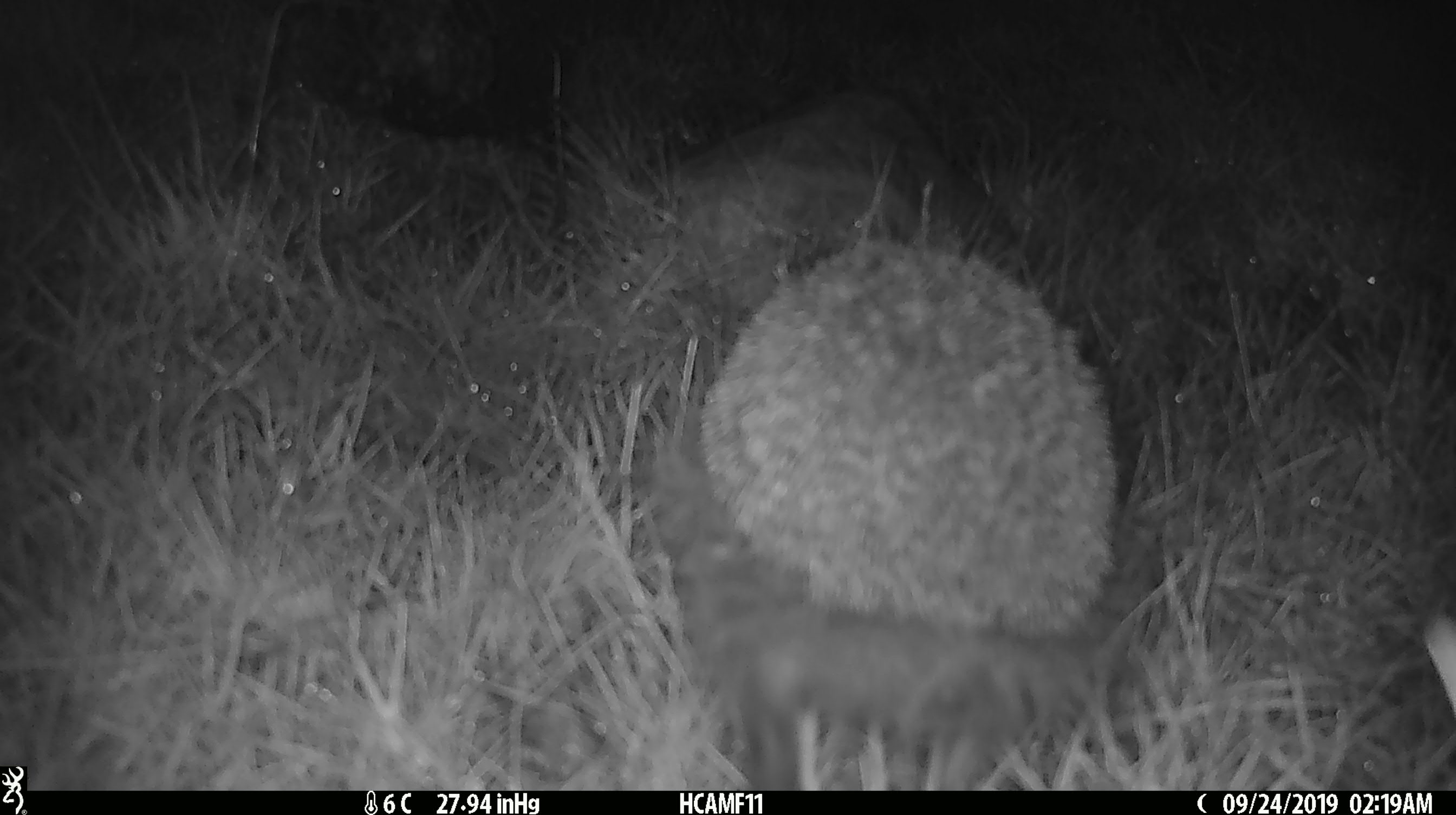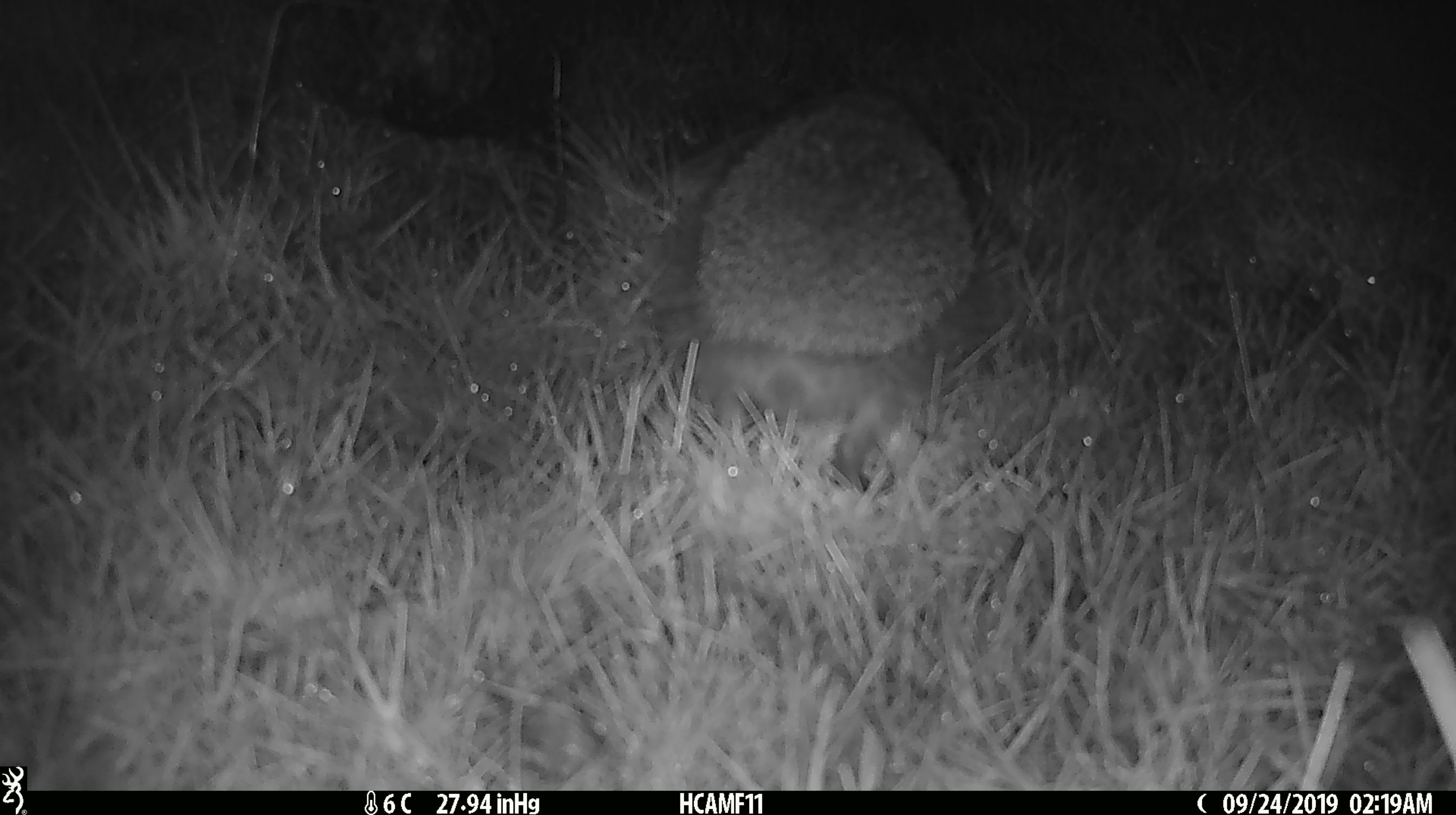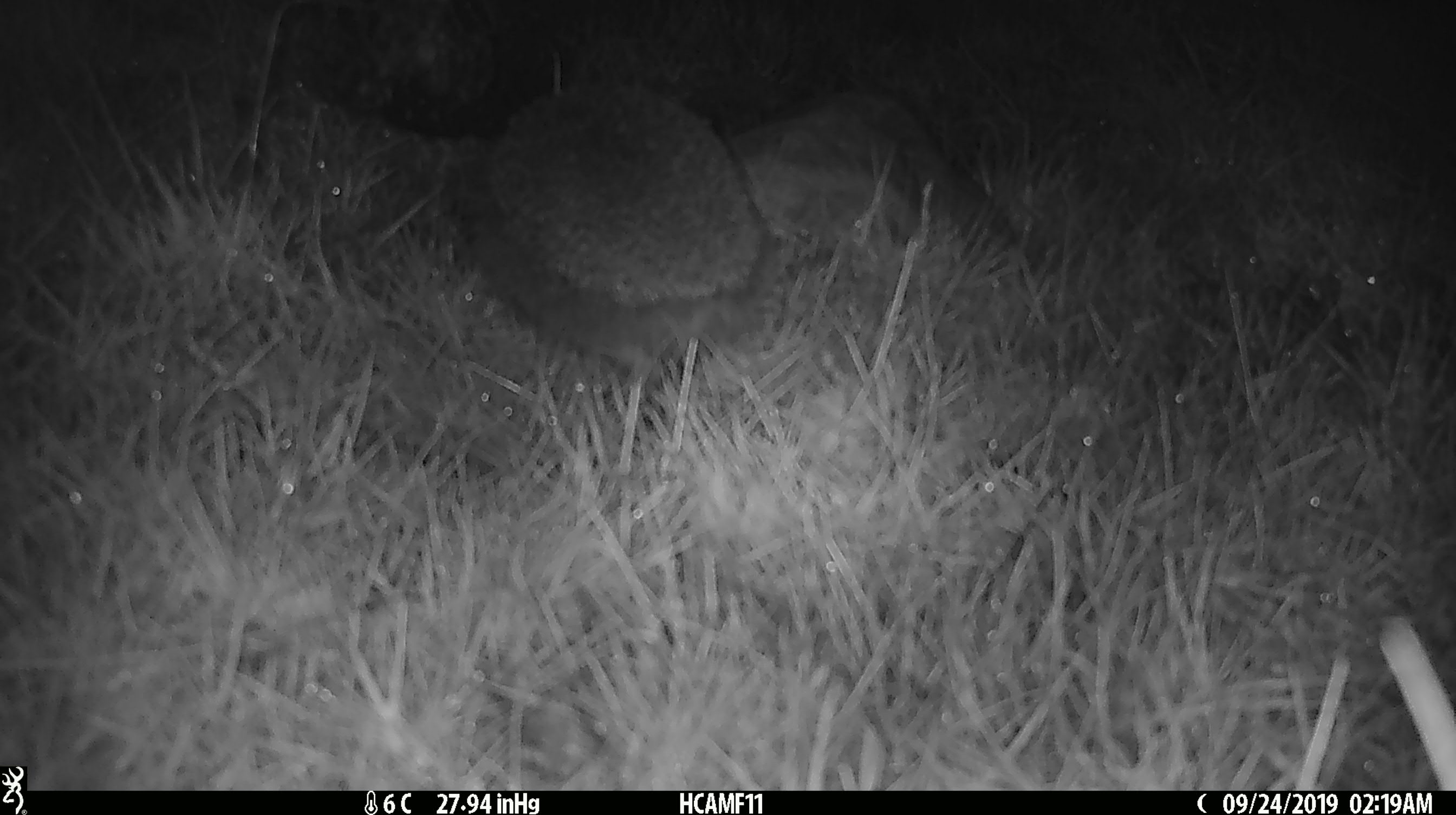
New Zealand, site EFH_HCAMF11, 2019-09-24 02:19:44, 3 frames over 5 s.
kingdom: Animalia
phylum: Chordata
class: Mammalia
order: Eulipotyphla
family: Erinaceidae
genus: Erinaceus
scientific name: Erinaceus europaeus europaeus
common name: european hedgehog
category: hedgehog